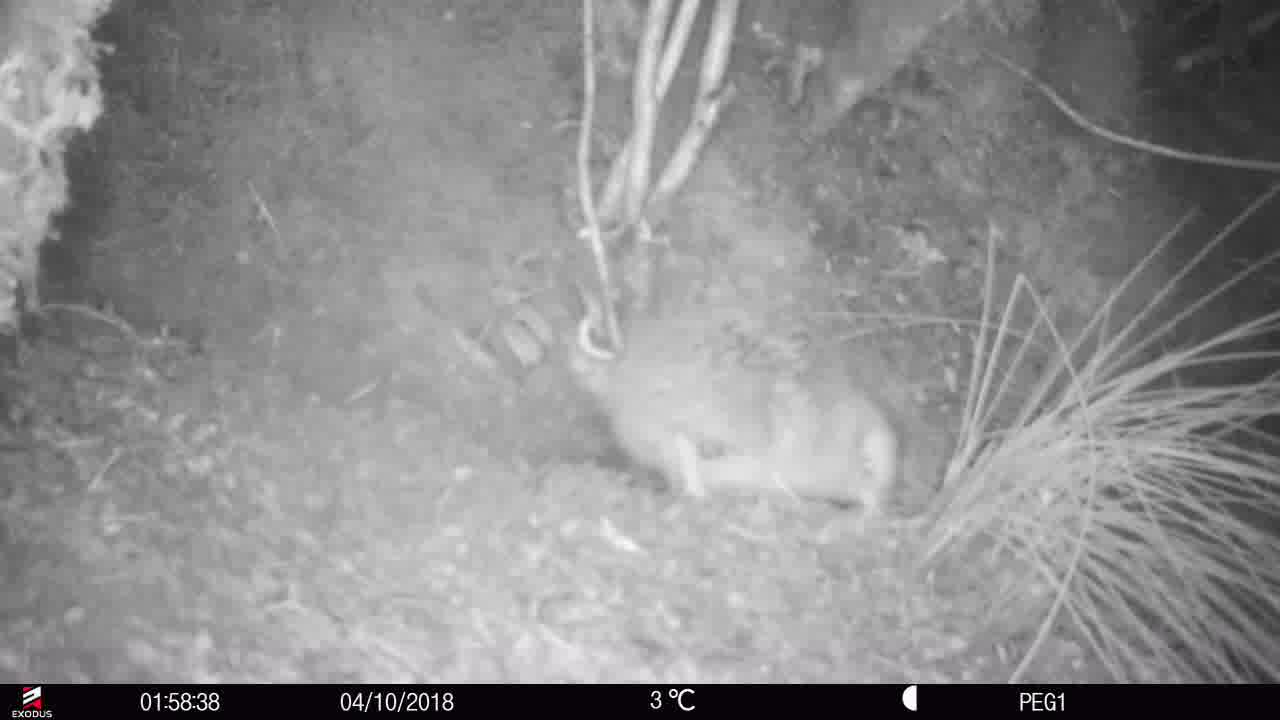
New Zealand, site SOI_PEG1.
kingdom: Animalia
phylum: Chordata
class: Aves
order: Apterygiformes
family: Apterygidae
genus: Apteryx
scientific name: Apteryx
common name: kiwi